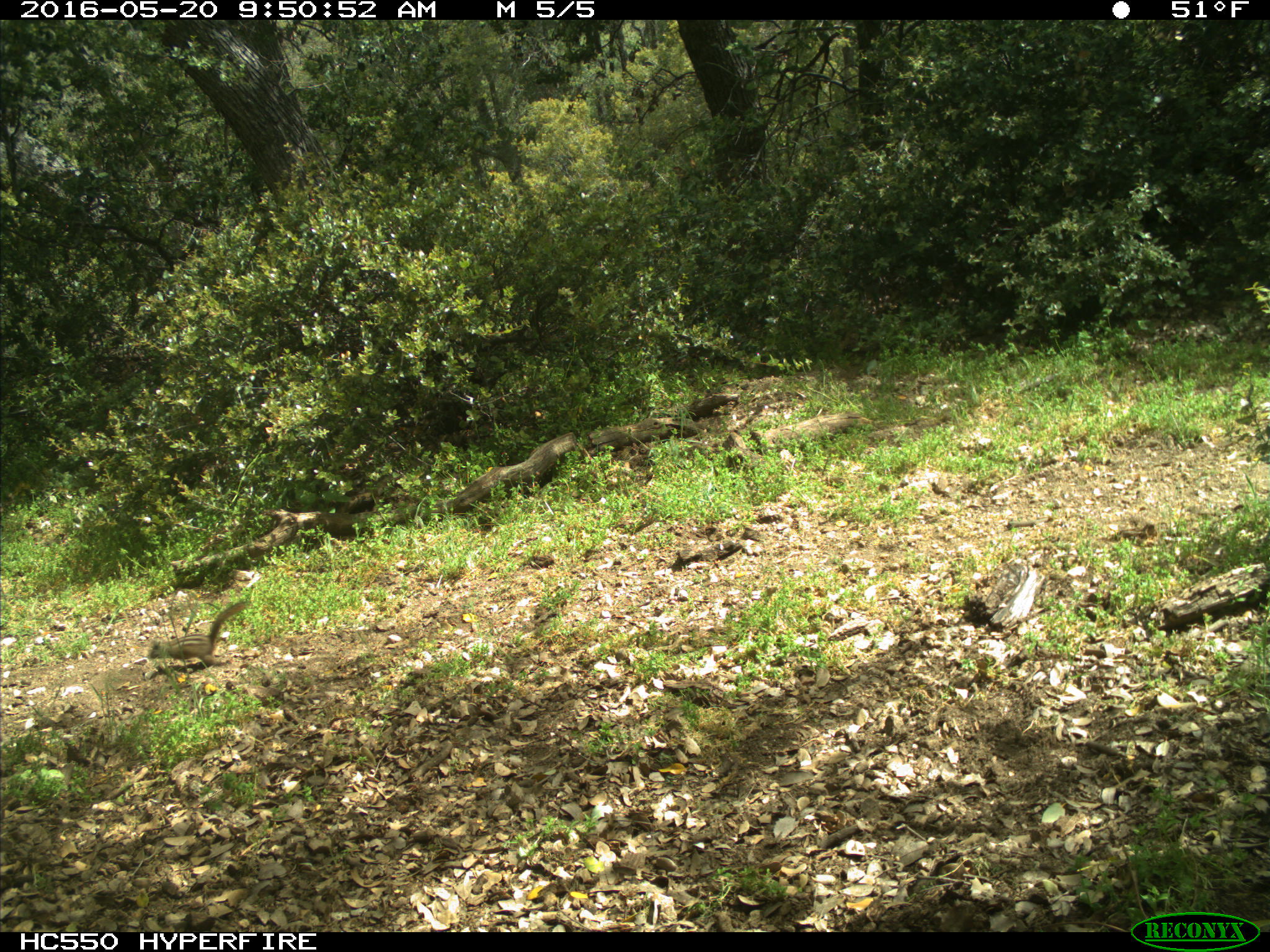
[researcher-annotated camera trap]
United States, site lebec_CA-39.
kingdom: Animalia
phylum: Chordata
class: Mammalia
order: Rodentia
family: Sciuridae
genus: Tamias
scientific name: Tamias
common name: chipmunk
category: unidentified chipmunk